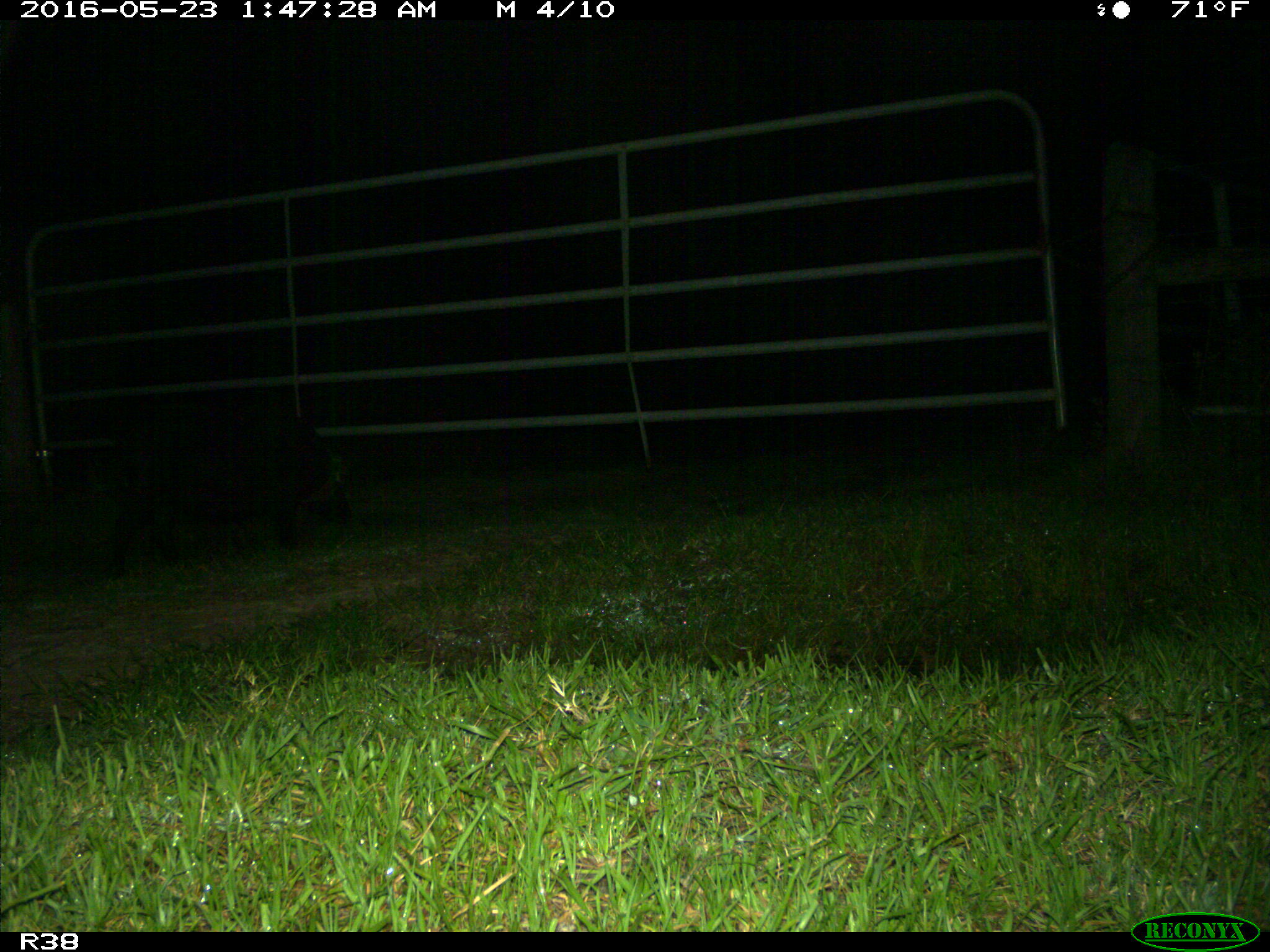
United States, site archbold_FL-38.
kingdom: Animalia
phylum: Chordata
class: Mammalia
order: Artiodactyla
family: Suidae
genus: Sus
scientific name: Sus scrofa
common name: wild boar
Sus scrofa (wild boar).